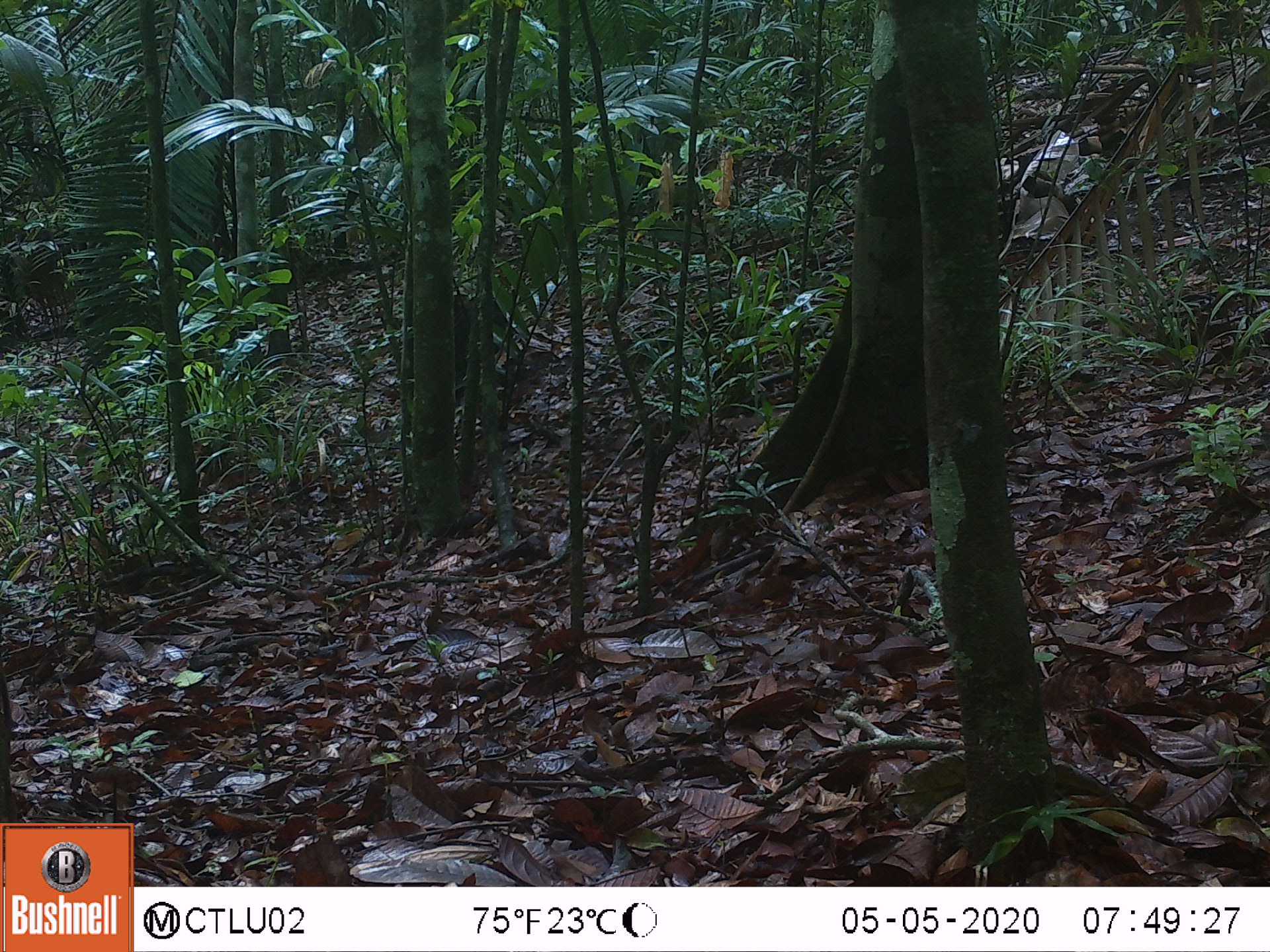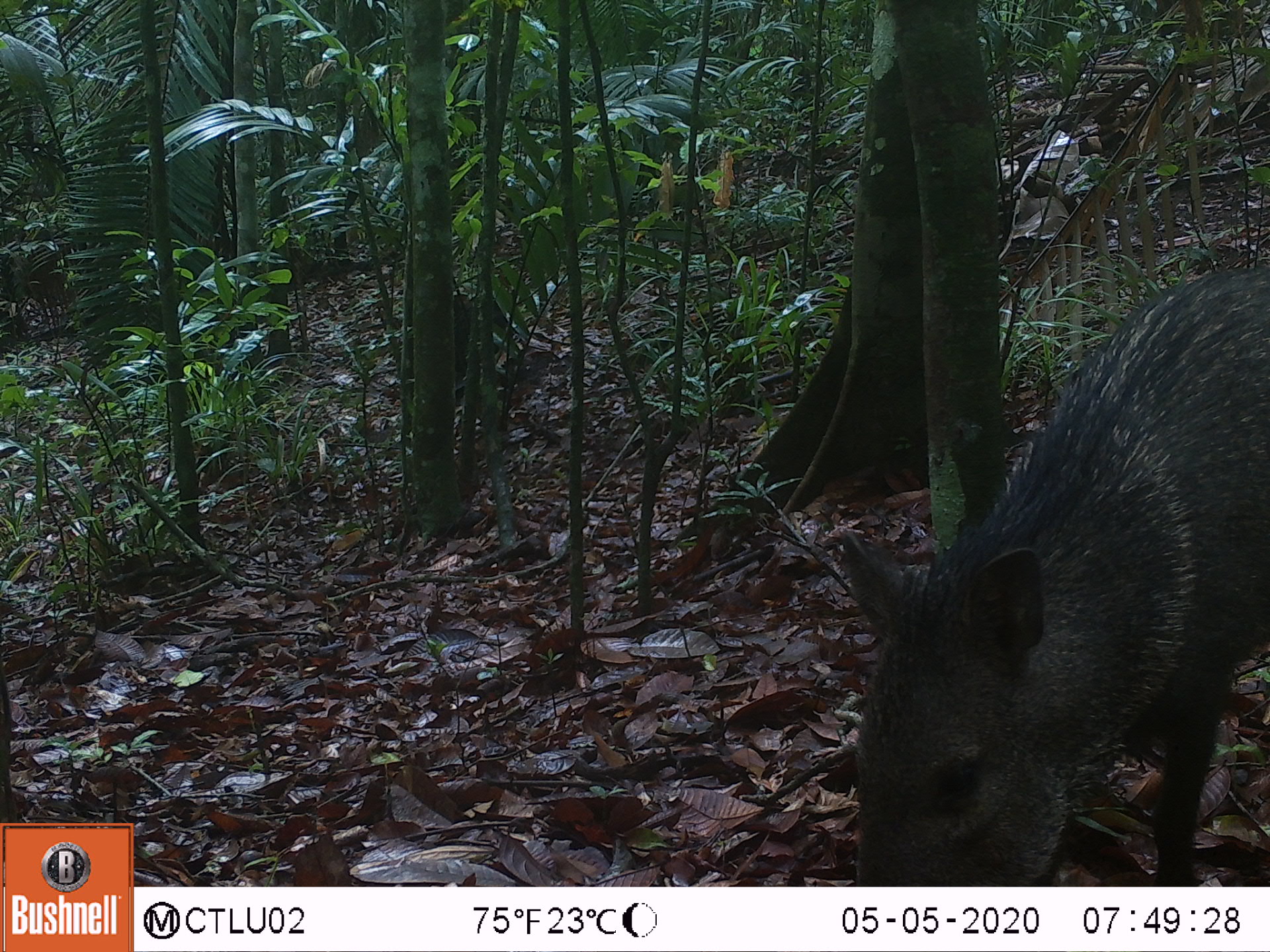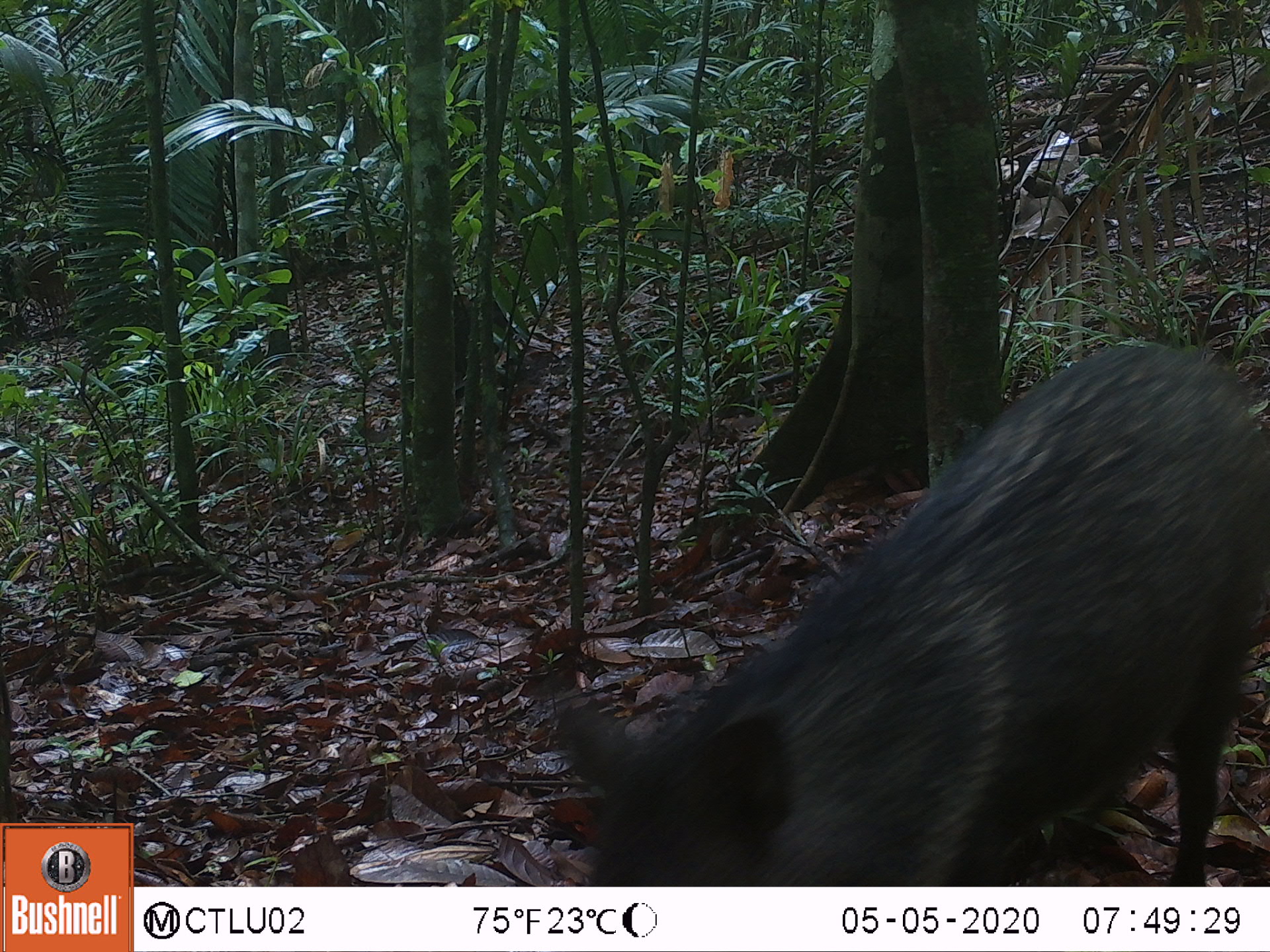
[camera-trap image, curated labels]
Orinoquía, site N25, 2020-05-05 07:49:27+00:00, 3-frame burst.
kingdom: Animalia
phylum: Chordata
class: Mammalia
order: Artiodactyla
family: Tayassuidae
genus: Pecari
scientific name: Pecari tajacu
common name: collared peccary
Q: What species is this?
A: Collared peccary (Pecari tajacu).